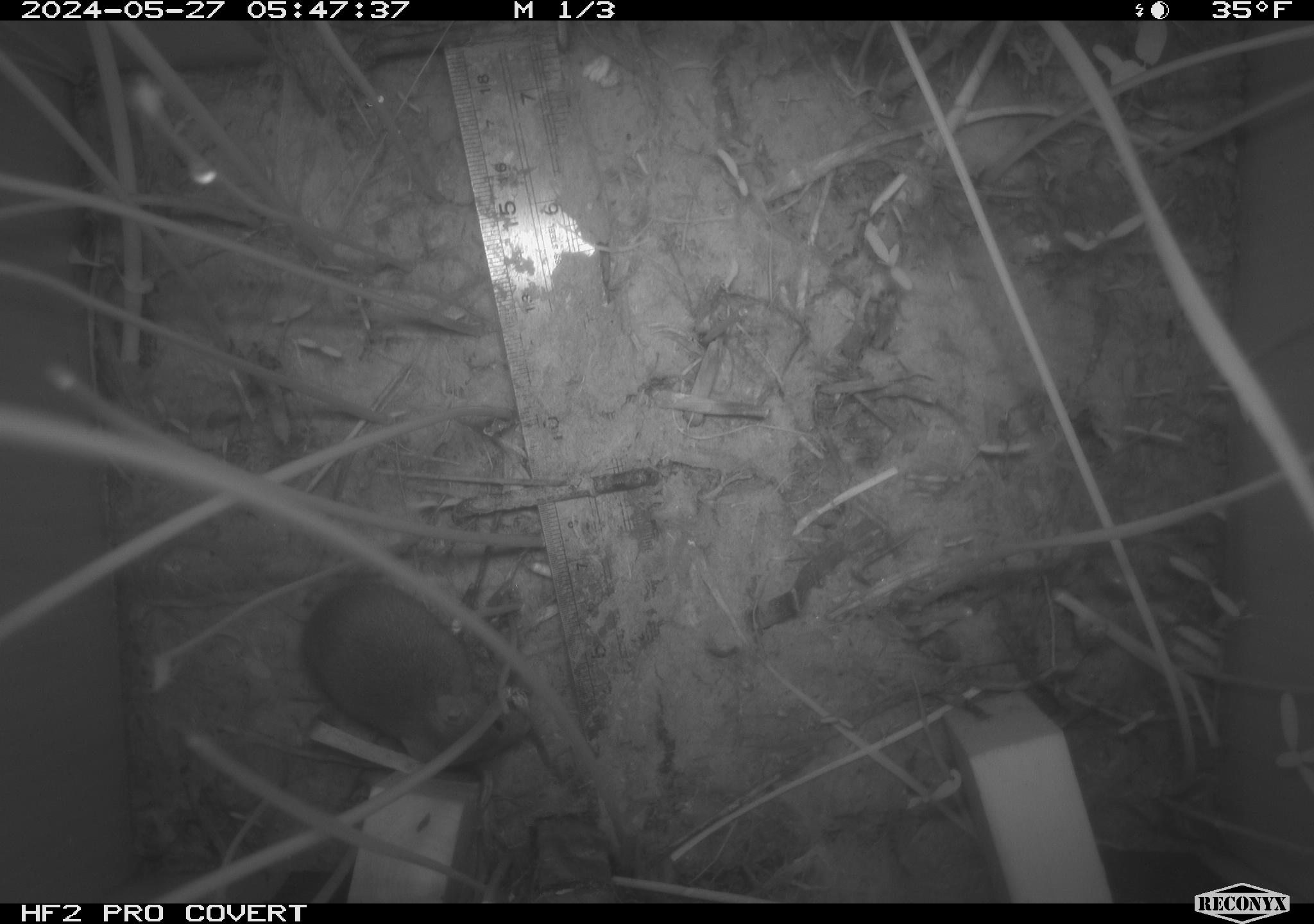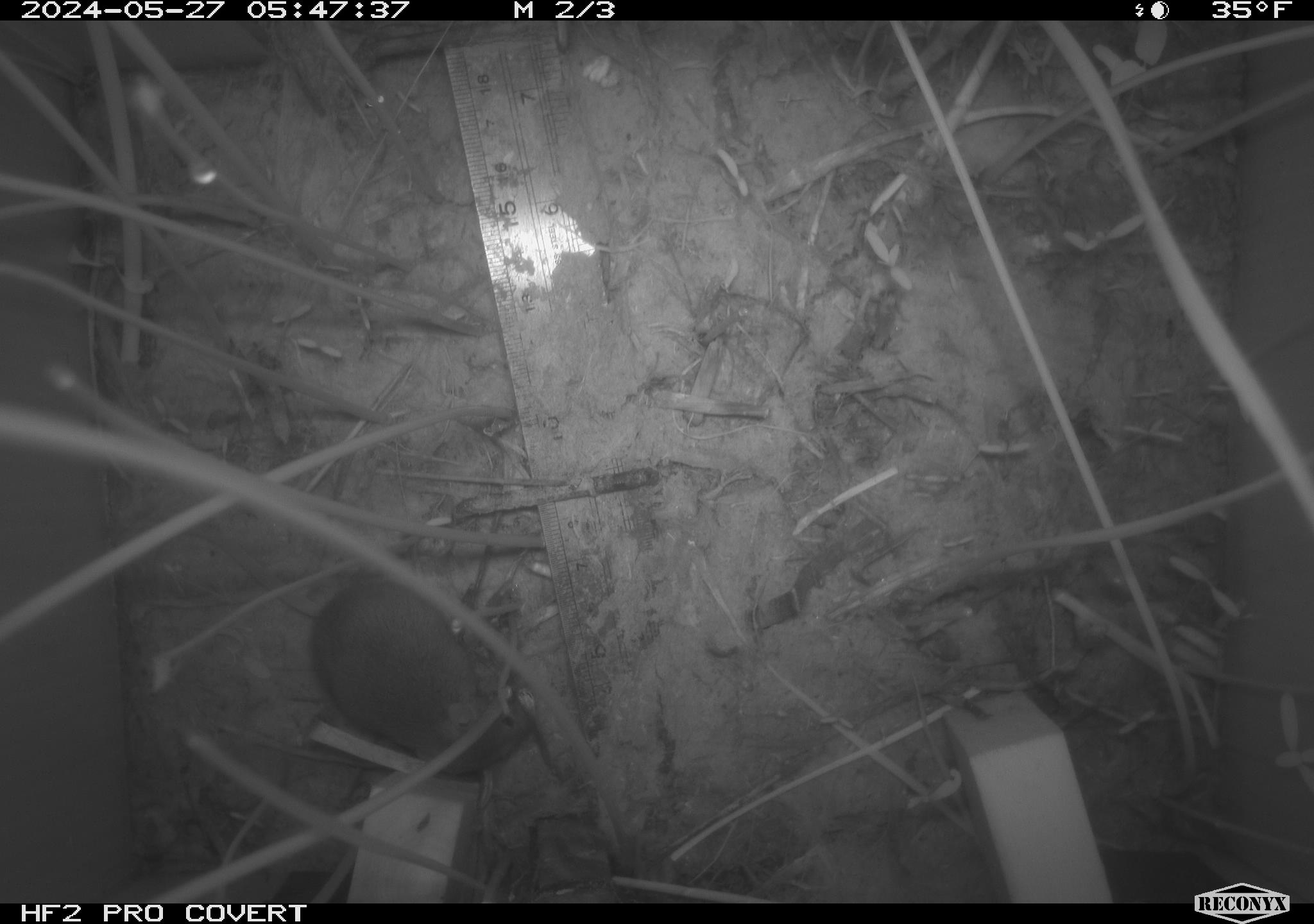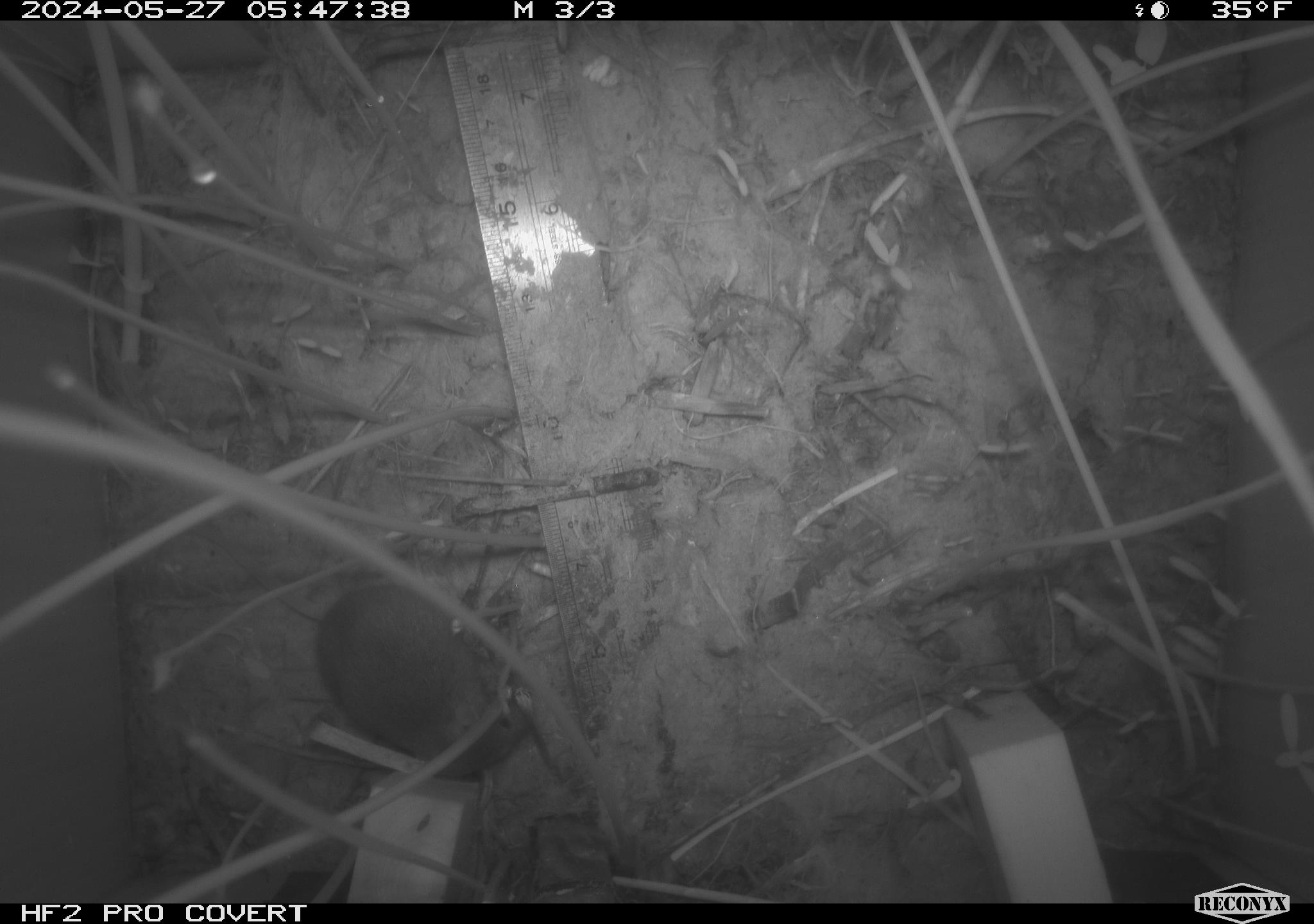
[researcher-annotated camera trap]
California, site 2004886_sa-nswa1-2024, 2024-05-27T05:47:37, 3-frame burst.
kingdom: Animalia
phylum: Chordata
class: Mammalia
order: Rodentia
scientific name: Rodentia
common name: rodent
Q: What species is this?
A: Rodent (Rodentia).